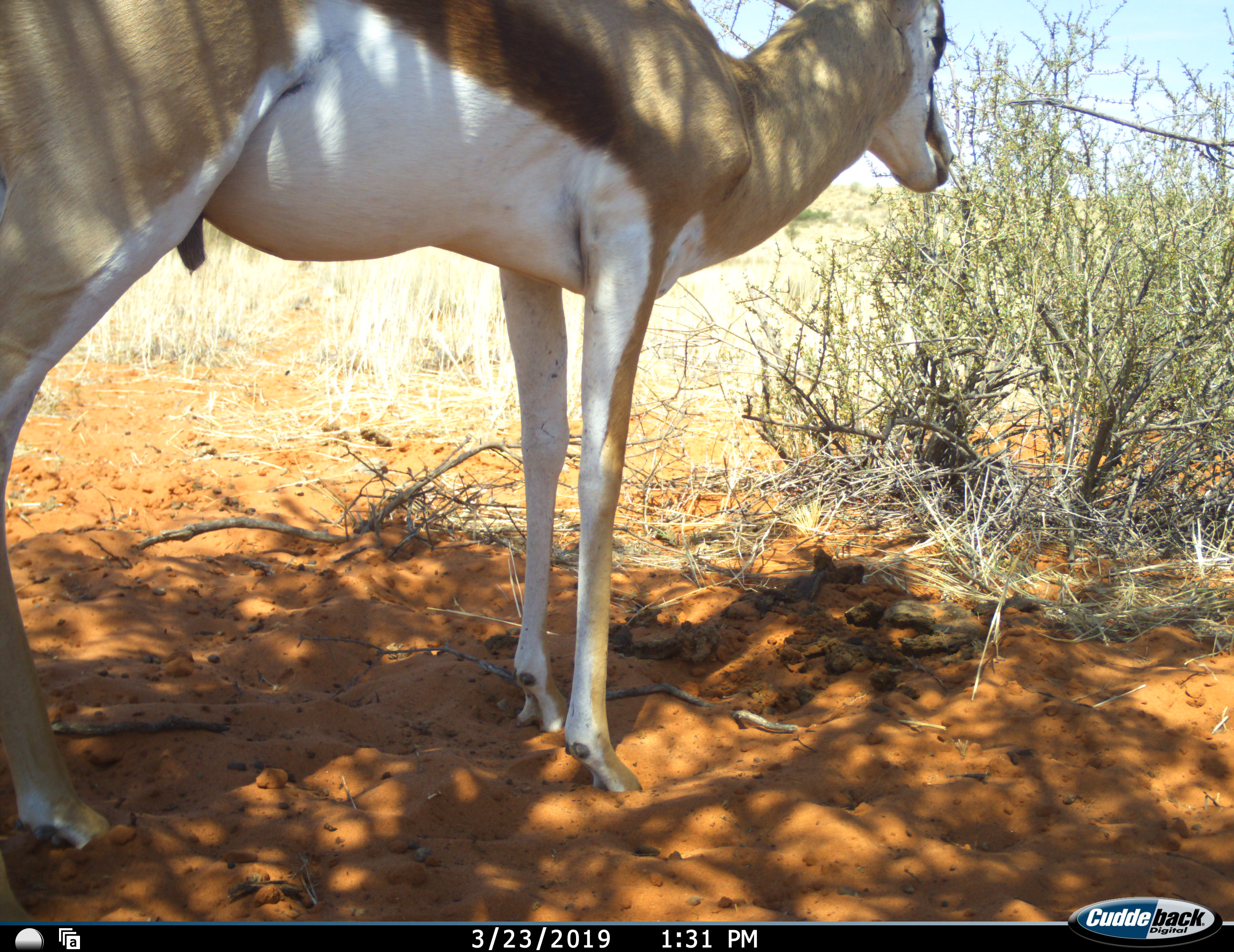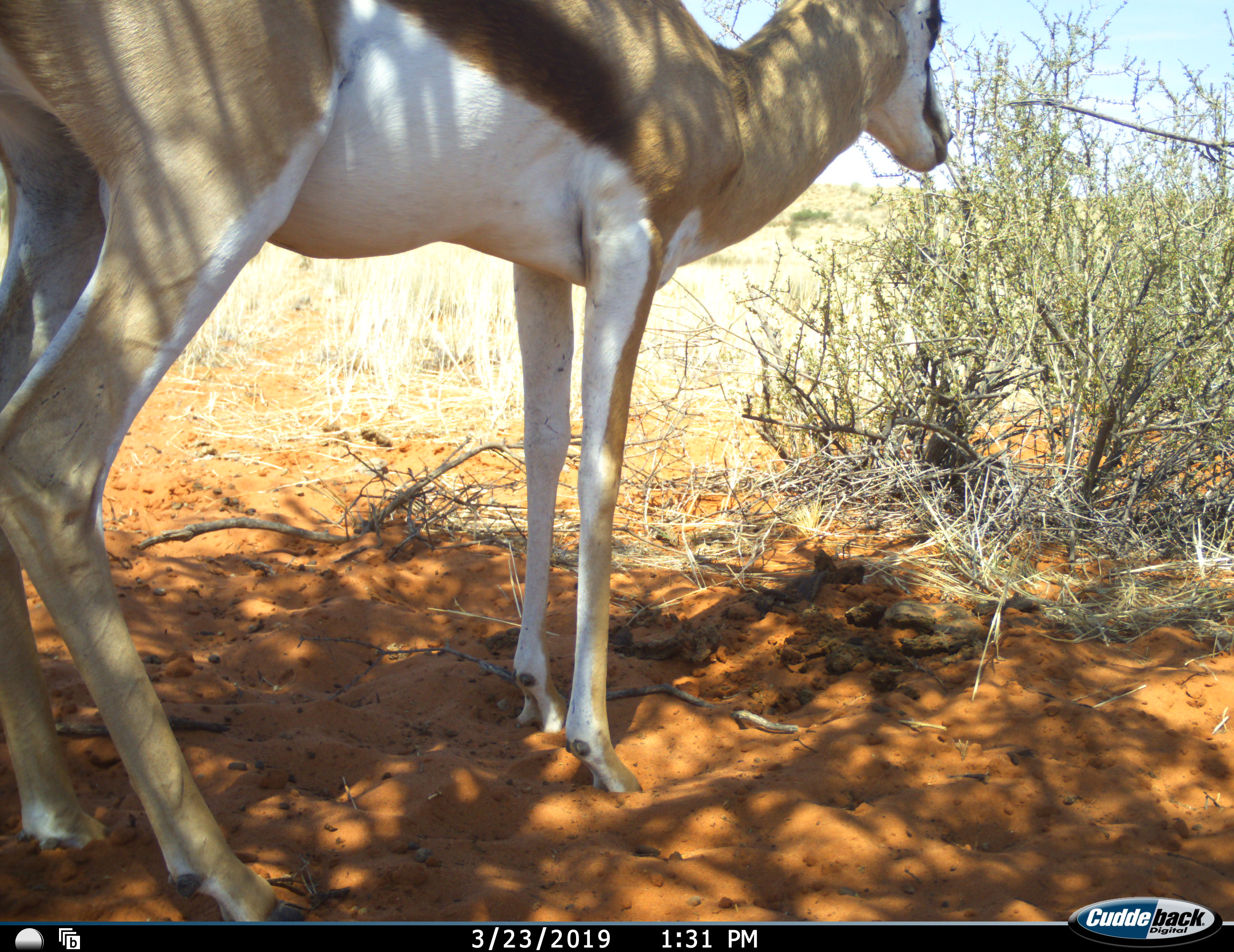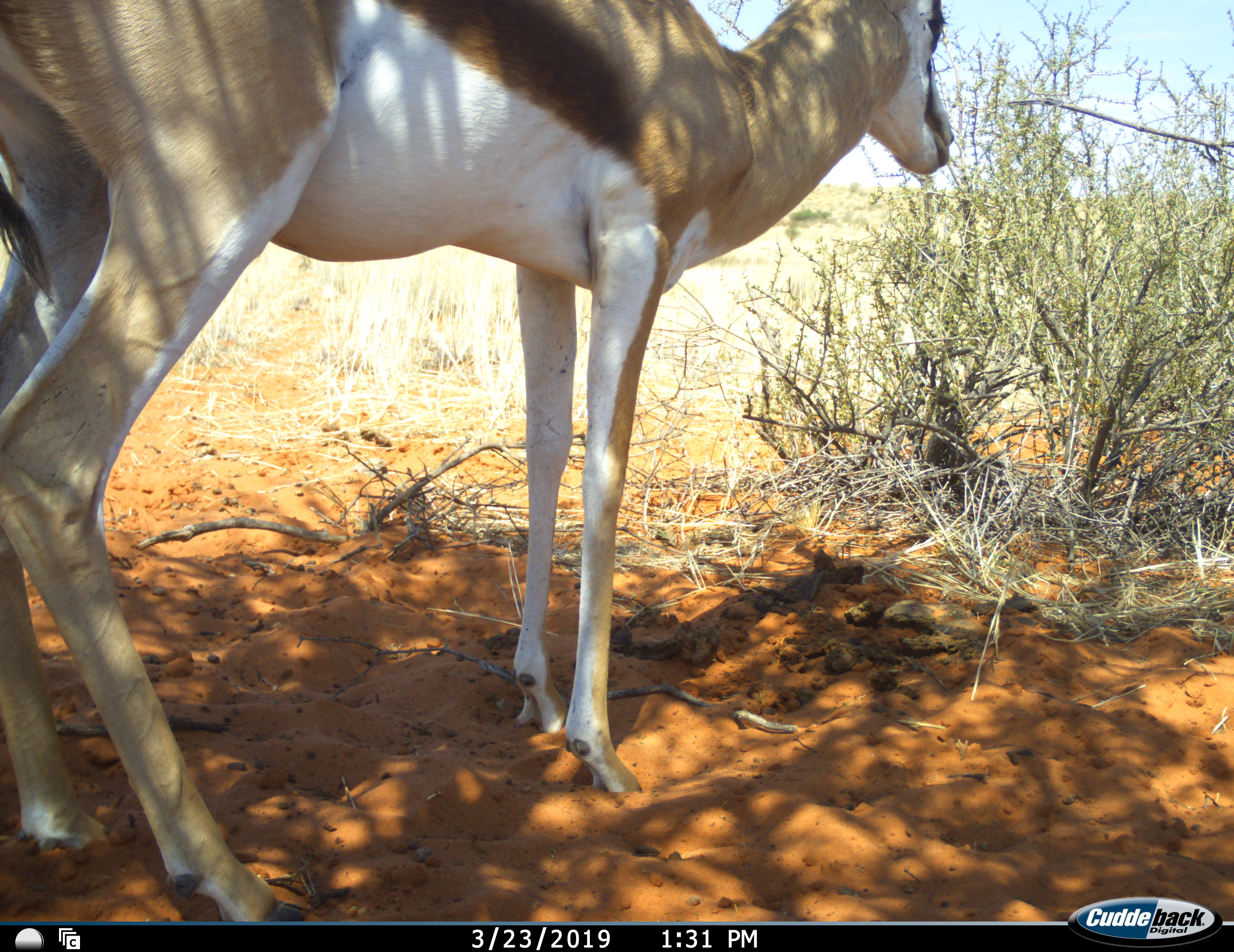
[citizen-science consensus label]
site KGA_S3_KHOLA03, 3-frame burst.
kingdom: Animalia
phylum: Chordata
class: Mammalia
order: Artiodactyla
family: Bovidae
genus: Antidorcas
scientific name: Antidorcas marsupialis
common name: springbok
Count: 1.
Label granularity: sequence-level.